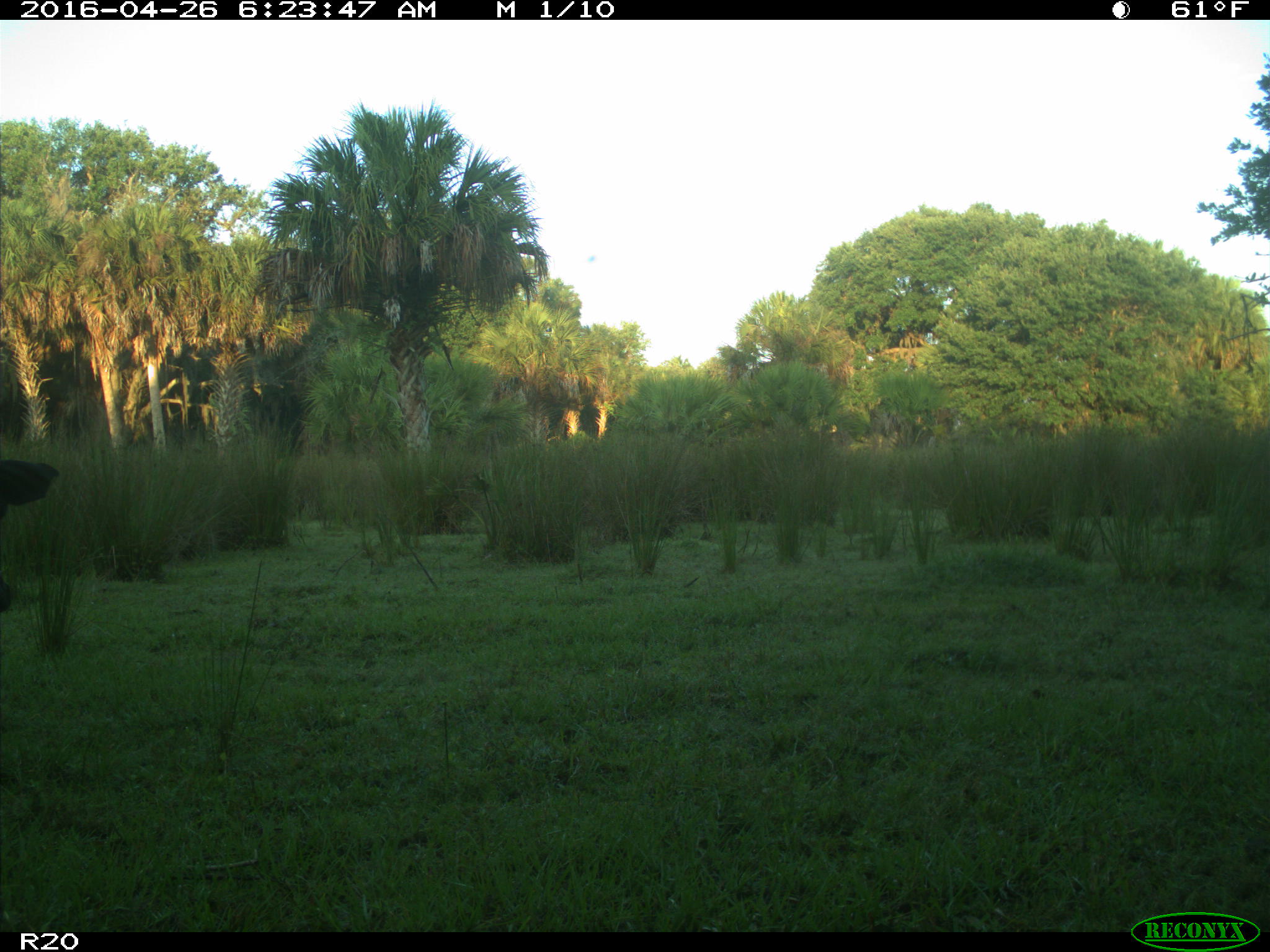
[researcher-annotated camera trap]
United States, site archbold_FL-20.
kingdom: Animalia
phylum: Chordata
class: Mammalia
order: Artiodactyla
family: Bovidae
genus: Bos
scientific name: Bos taurus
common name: domestic cow